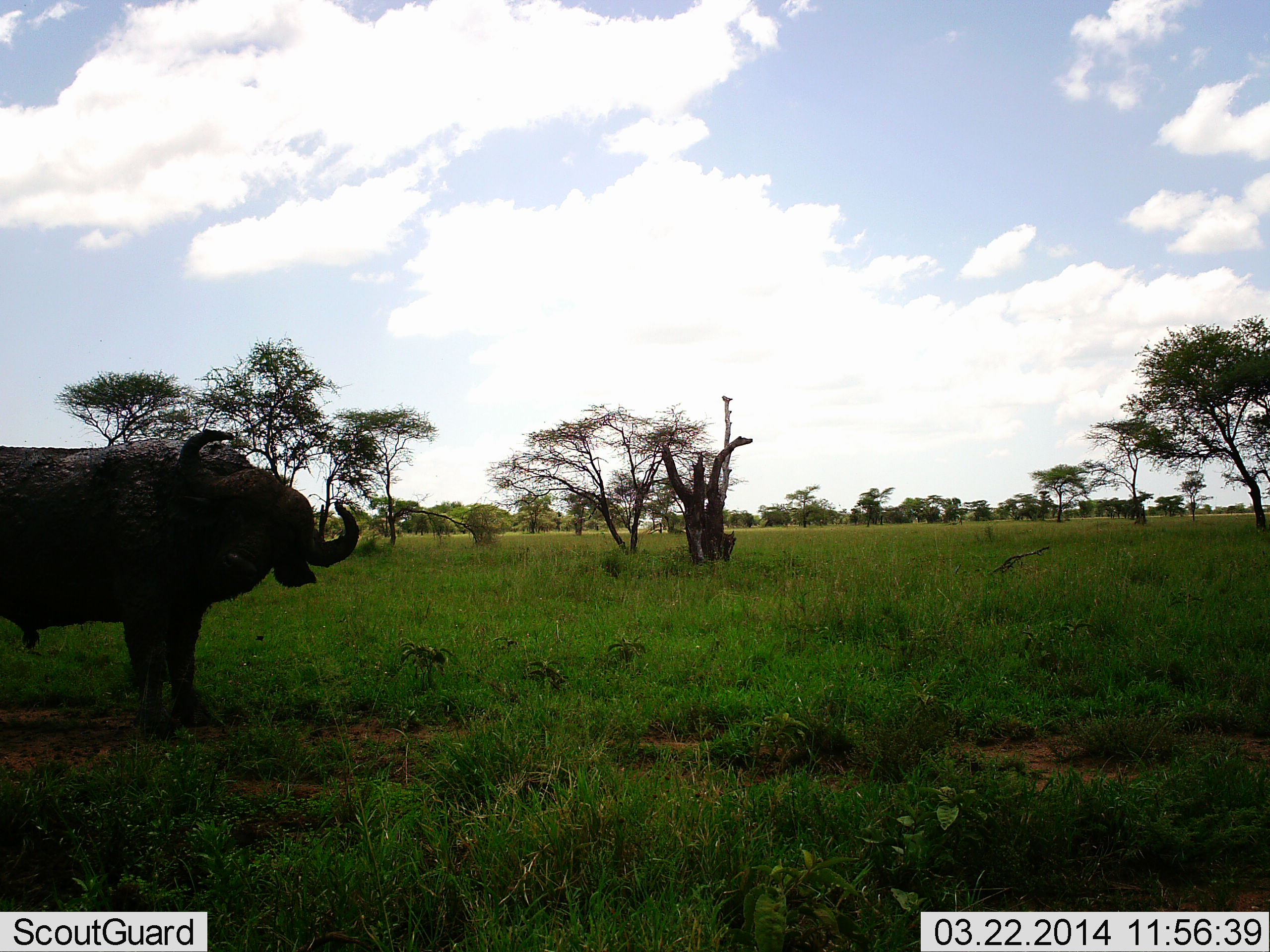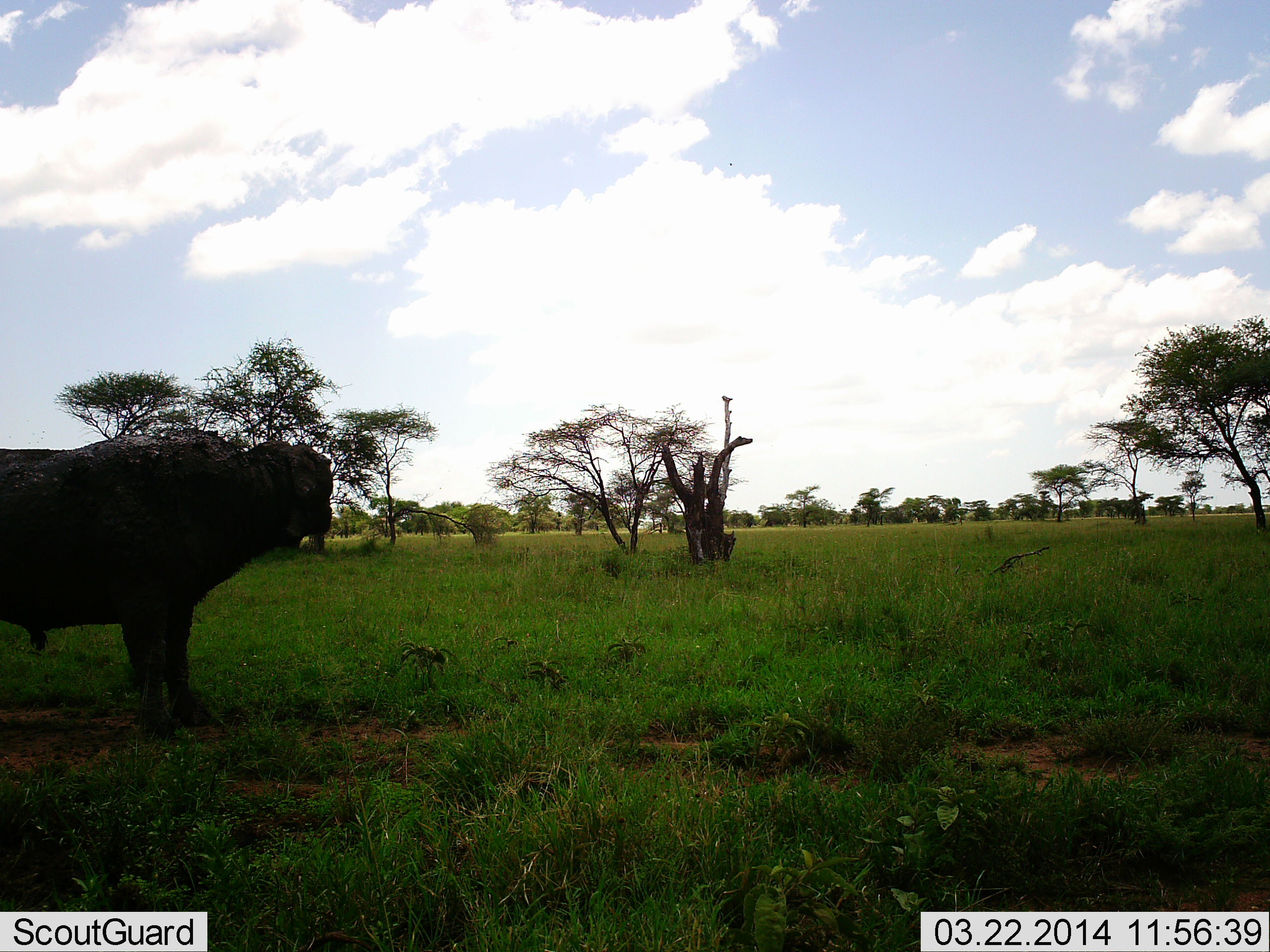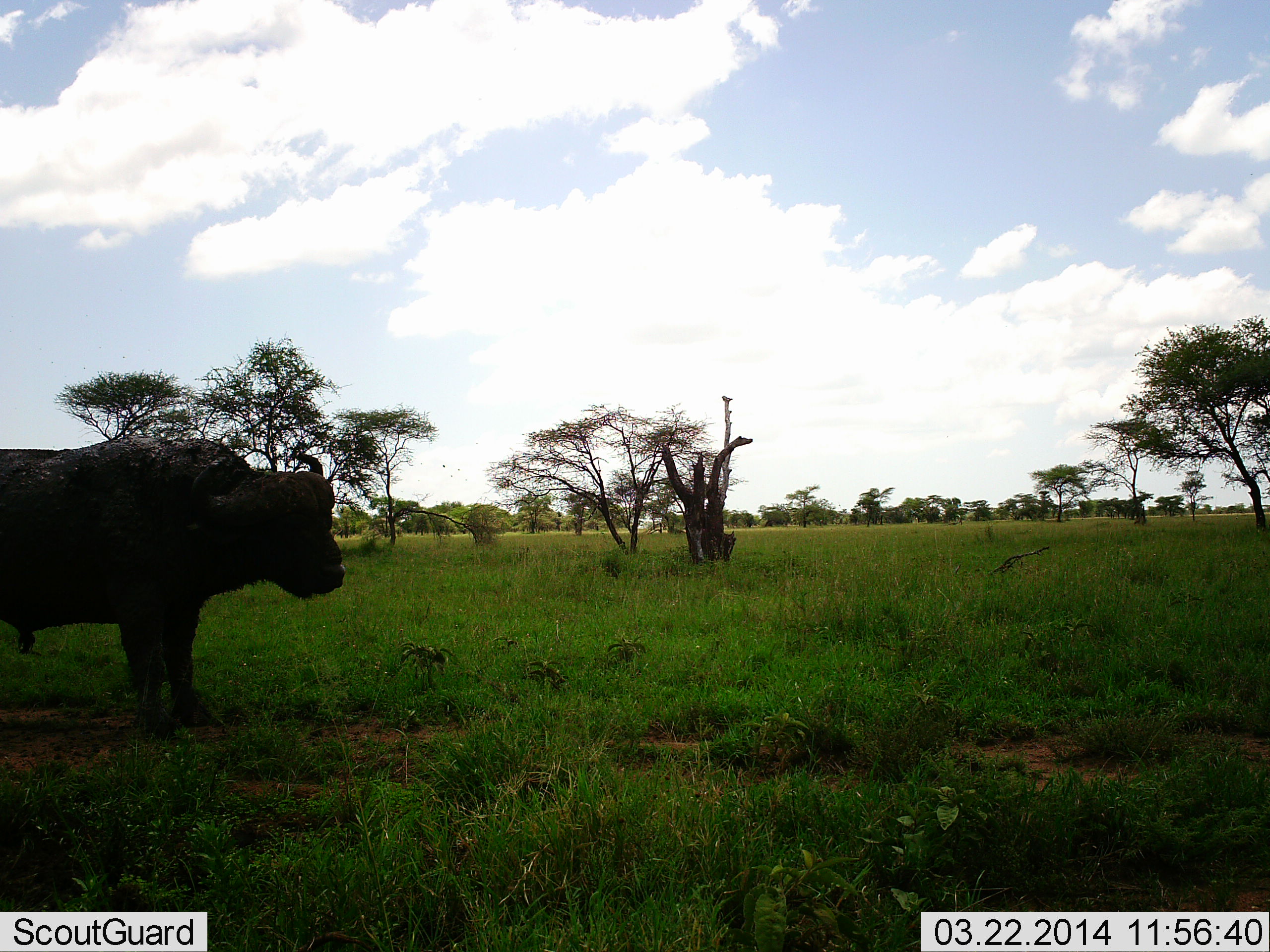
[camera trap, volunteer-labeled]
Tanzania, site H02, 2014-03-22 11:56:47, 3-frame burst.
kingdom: Animalia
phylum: Chordata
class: Mammalia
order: Artiodactyla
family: Bovidae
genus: Syncerus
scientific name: Syncerus caffer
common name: cape buffalo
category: buffalo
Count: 1.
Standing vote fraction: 90%.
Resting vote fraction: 10%.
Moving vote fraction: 0%.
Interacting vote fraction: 10%.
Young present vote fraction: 0%.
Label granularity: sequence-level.